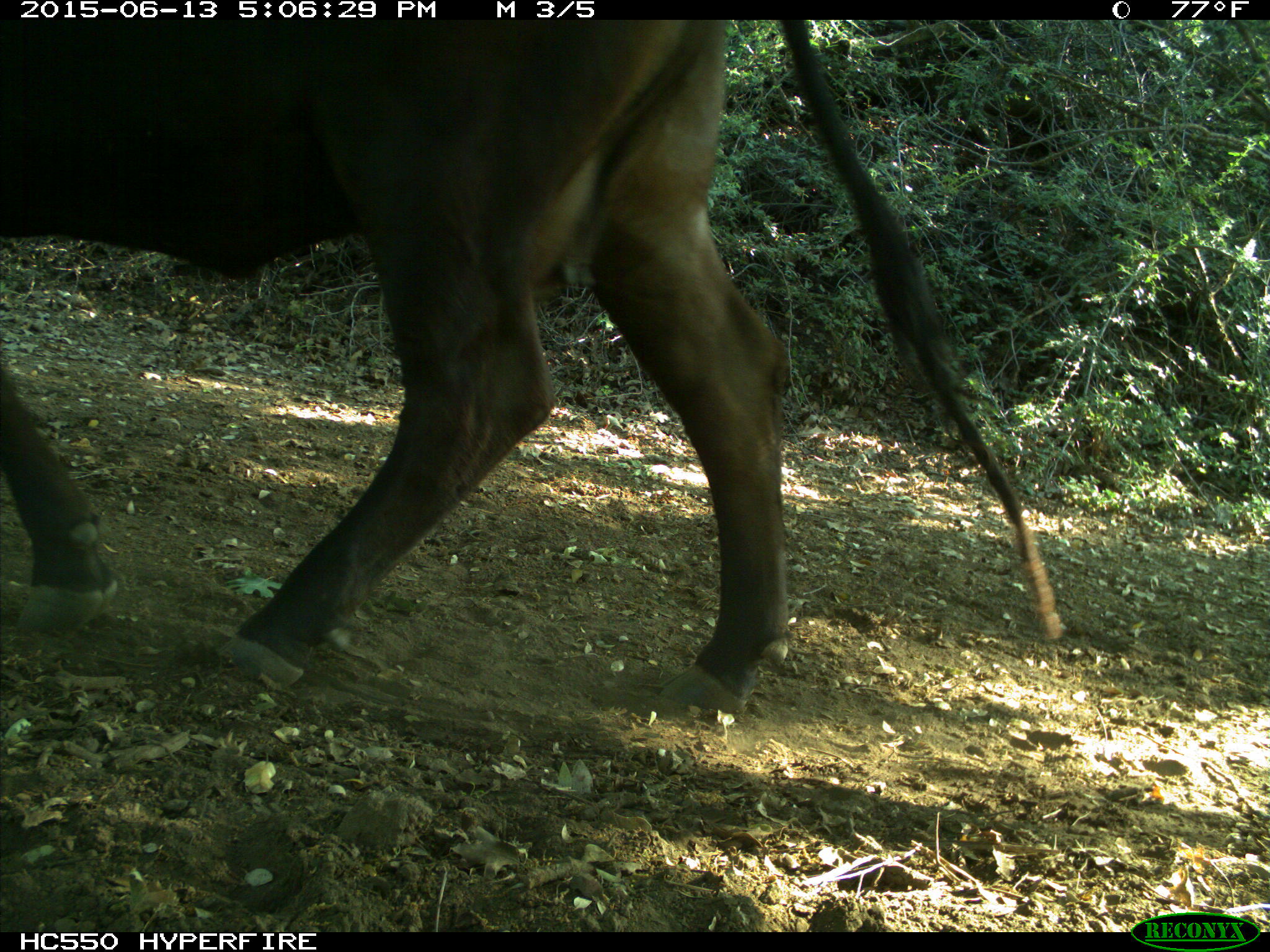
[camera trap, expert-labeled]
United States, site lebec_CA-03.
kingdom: Animalia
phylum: Chordata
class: Mammalia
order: Artiodactyla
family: Bovidae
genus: Bos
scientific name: Bos taurus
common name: domestic cow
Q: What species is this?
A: Bos taurus (domestic cow).